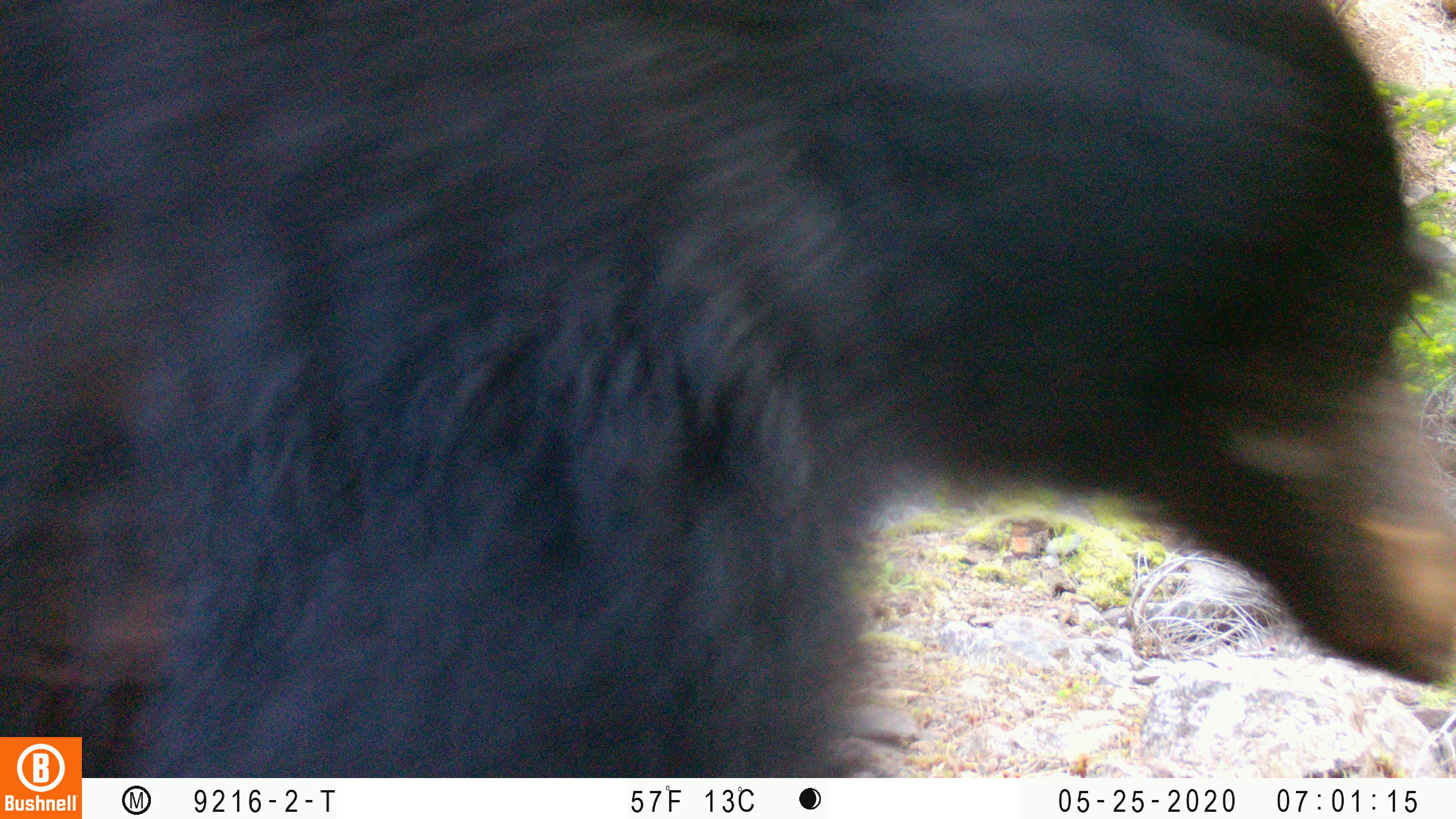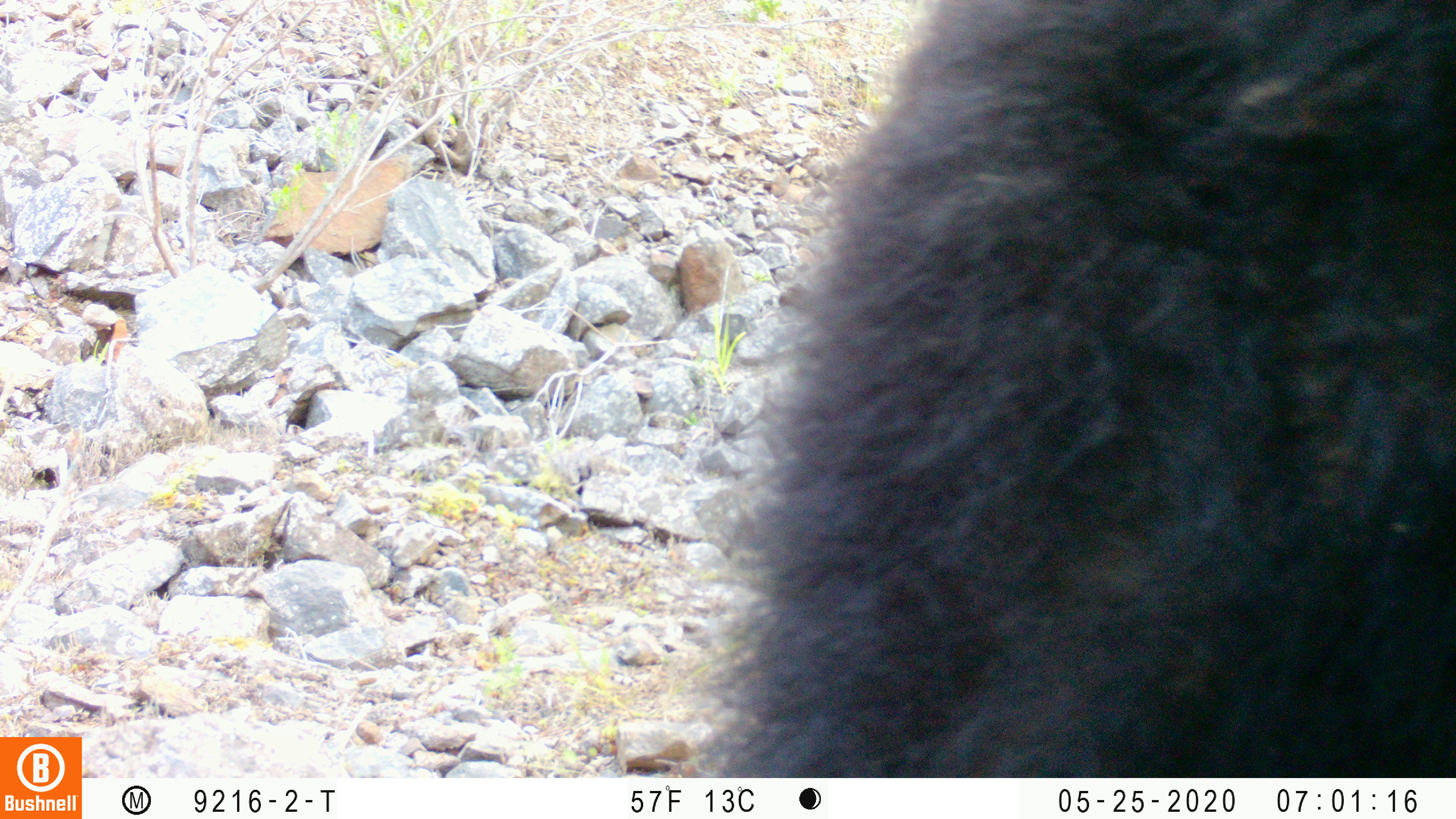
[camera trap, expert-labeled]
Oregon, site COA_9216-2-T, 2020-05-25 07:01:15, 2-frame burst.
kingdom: Animalia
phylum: Chordata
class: Mammalia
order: Carnivora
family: Ursidae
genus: Ursus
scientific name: Ursus americanus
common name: american black bear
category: black bear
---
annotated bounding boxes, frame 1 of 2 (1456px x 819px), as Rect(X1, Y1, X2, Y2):
black bear: Rect(86, 0, 1448, 776)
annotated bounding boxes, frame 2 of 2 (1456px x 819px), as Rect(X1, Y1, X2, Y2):
black bear: Rect(714, 0, 1448, 776)